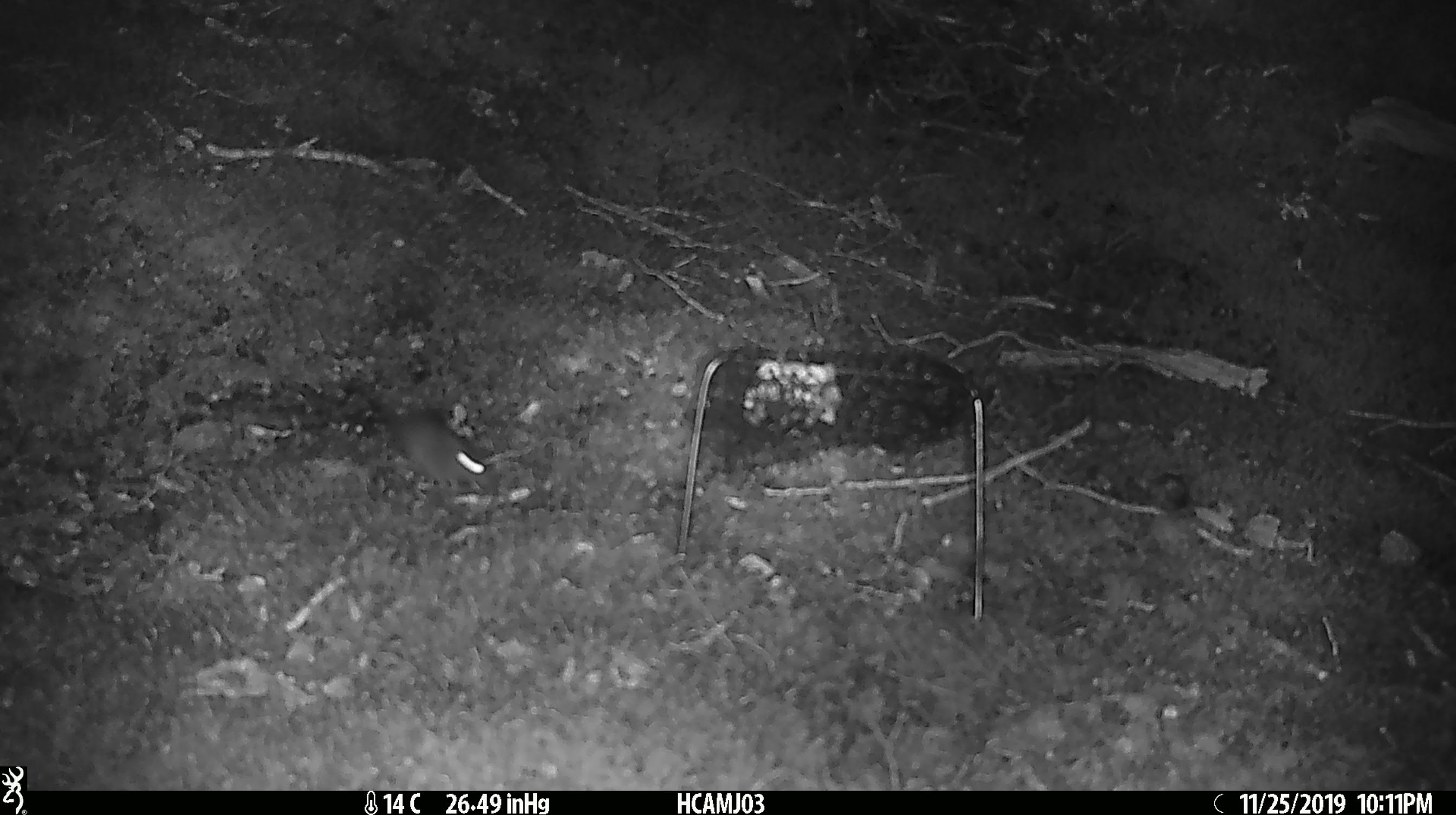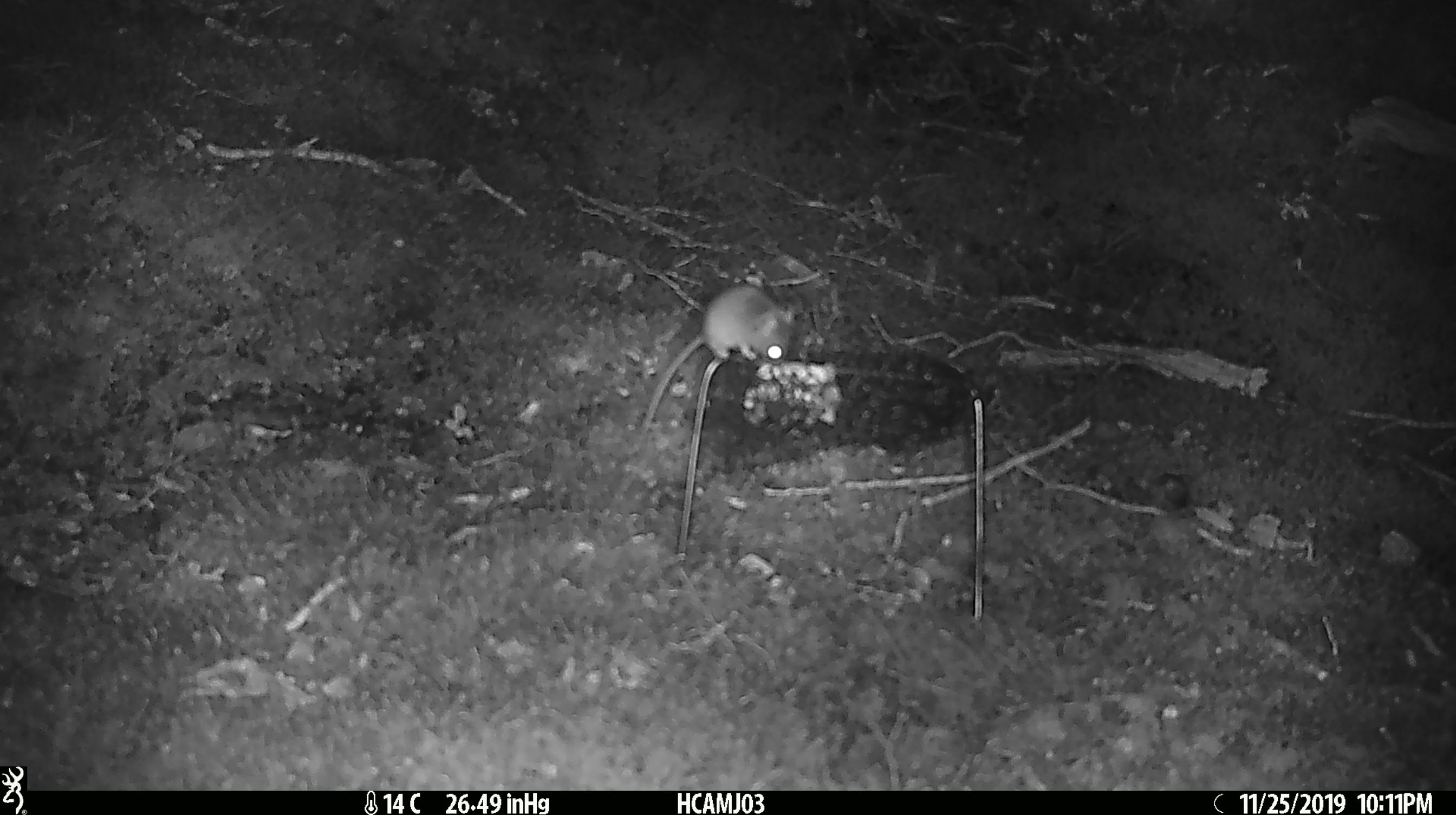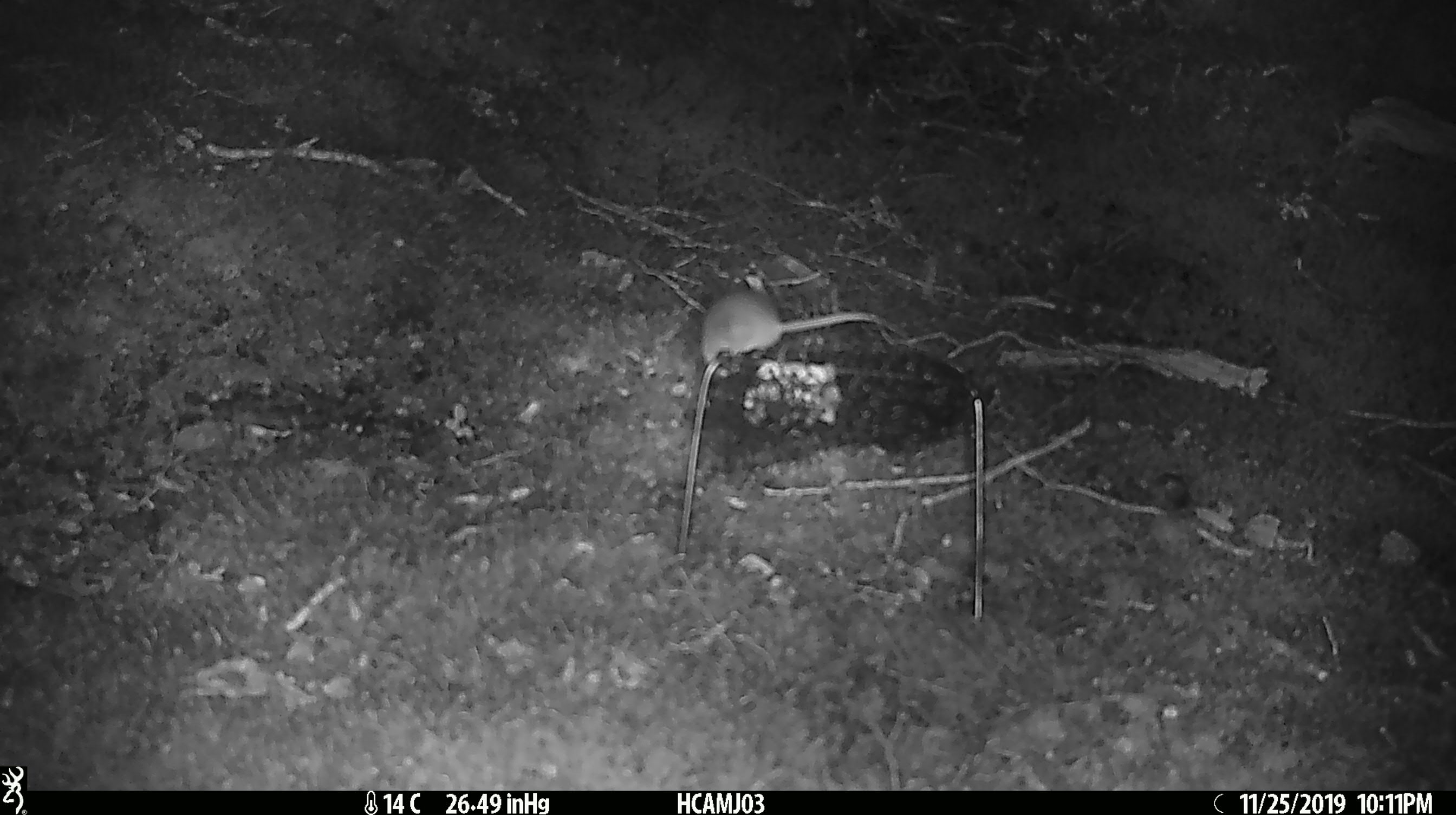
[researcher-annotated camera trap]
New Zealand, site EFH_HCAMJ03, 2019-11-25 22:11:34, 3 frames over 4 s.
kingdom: Animalia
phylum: Chordata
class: Mammalia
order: Rodentia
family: Muridae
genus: Mus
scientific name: Mus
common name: mouse